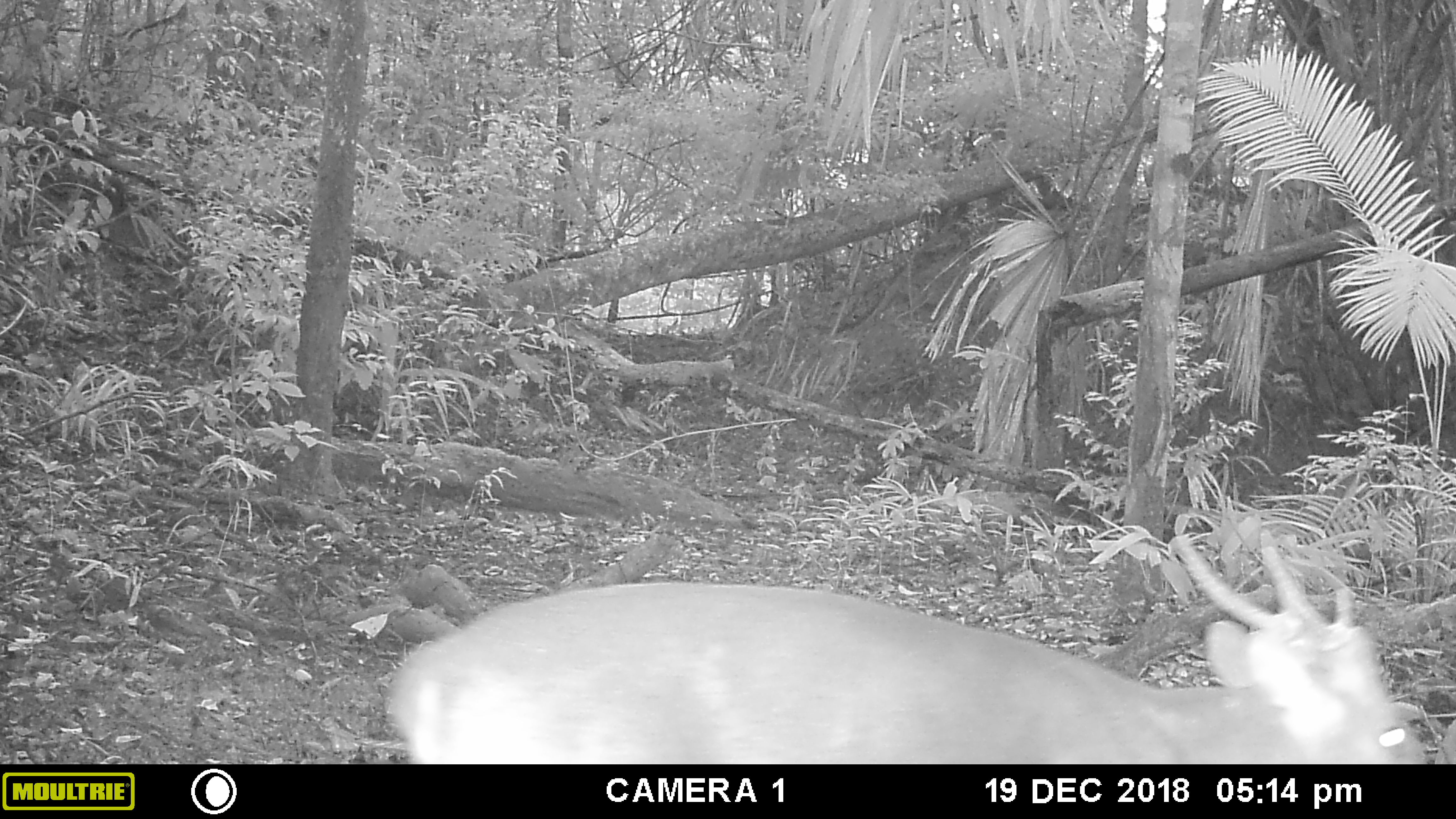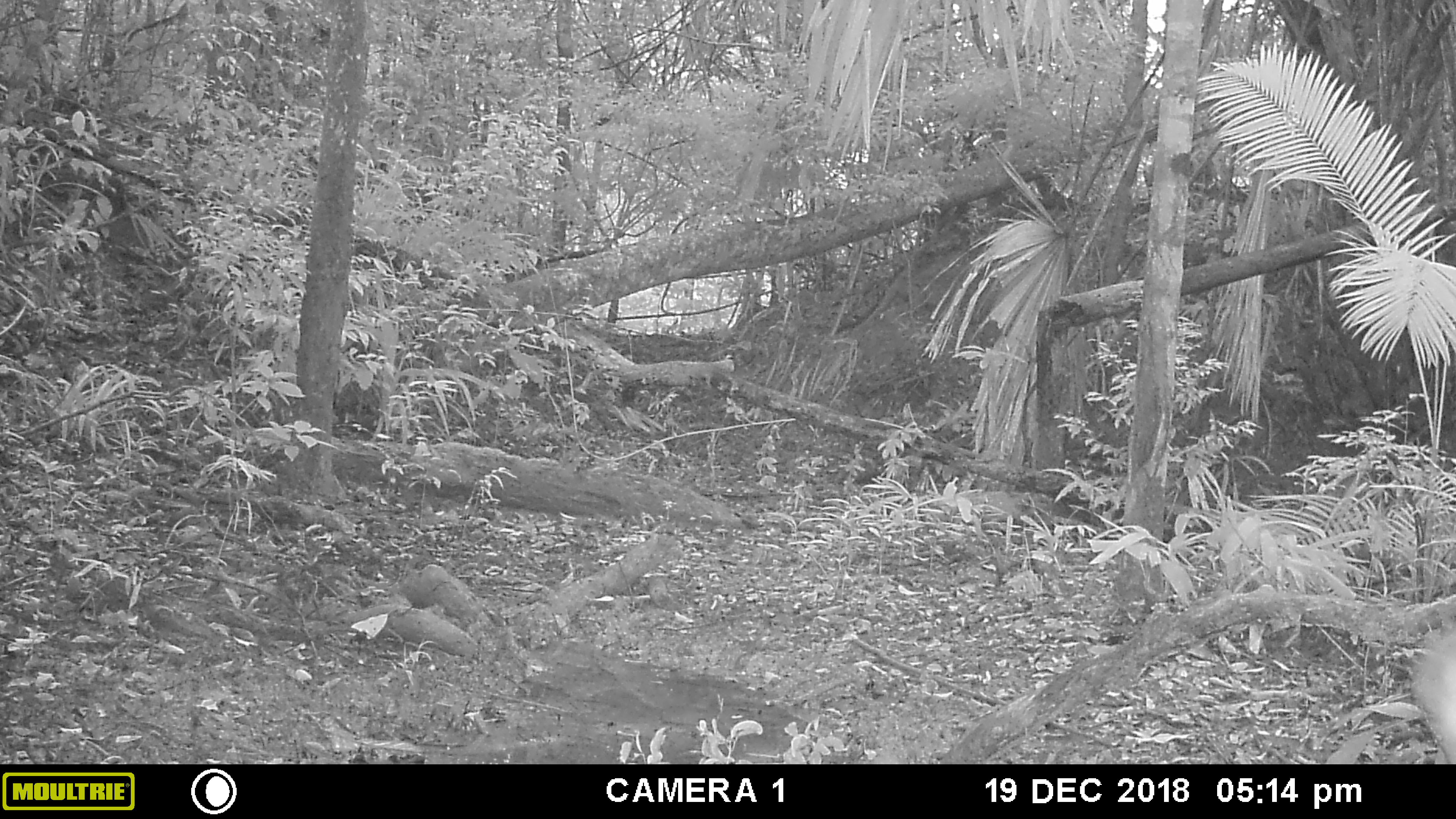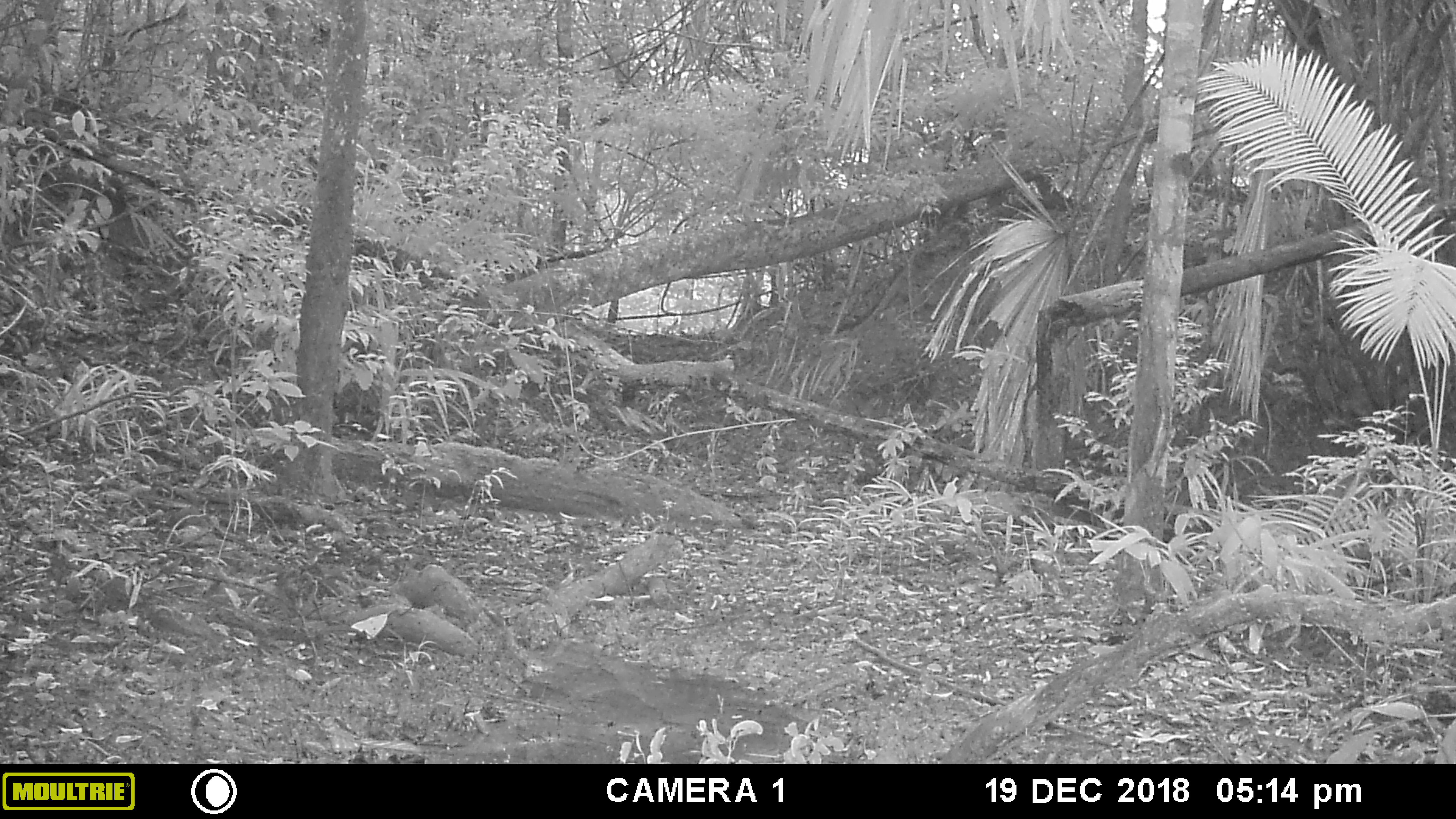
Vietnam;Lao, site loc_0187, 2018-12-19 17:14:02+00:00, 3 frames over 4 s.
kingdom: Animalia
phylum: Chordata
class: Mammalia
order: Artiodactyla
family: Cervidae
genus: Muntiacus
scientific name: Muntiacus vuquangensis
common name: large-antlered muntjac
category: large antlered muntjac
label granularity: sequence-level